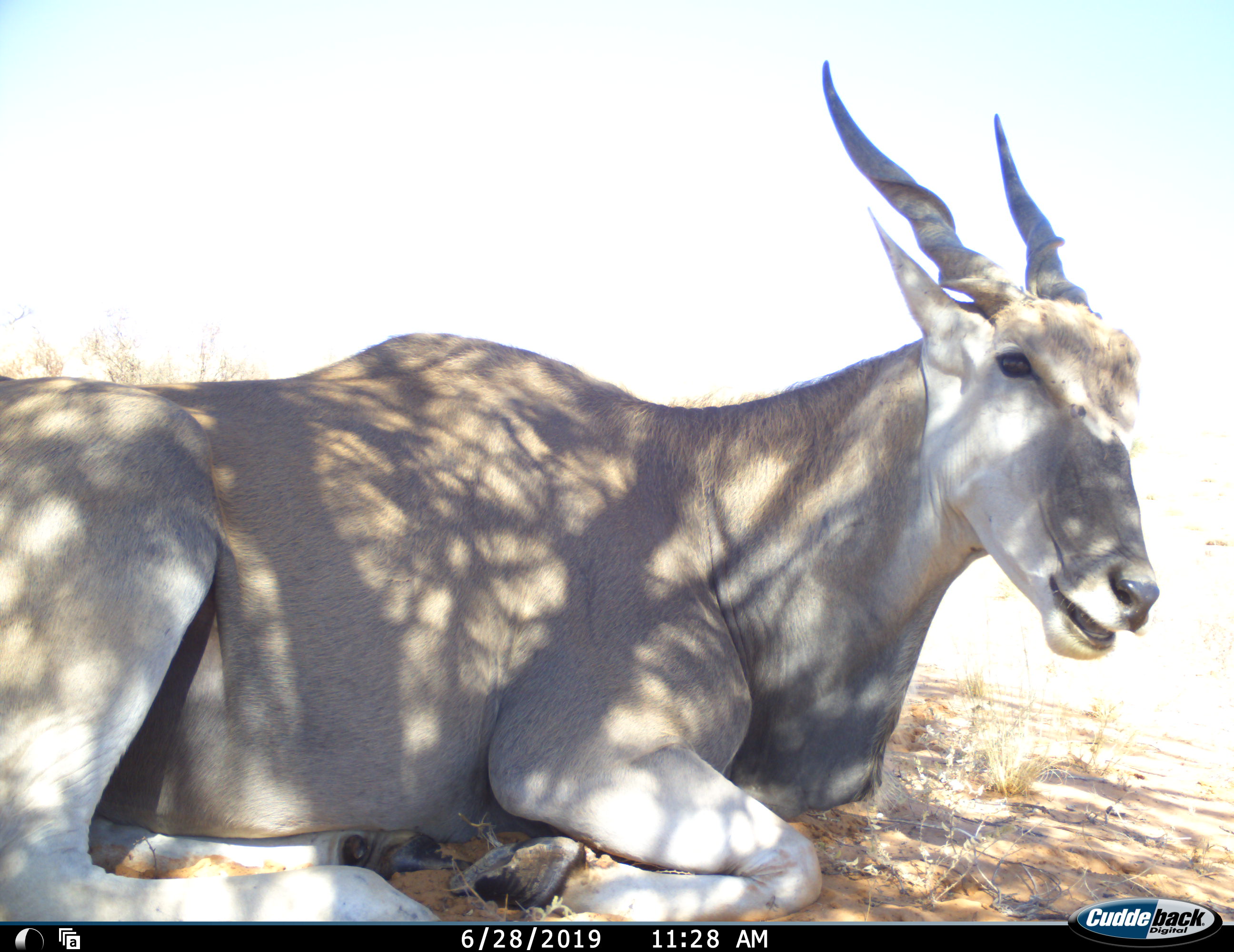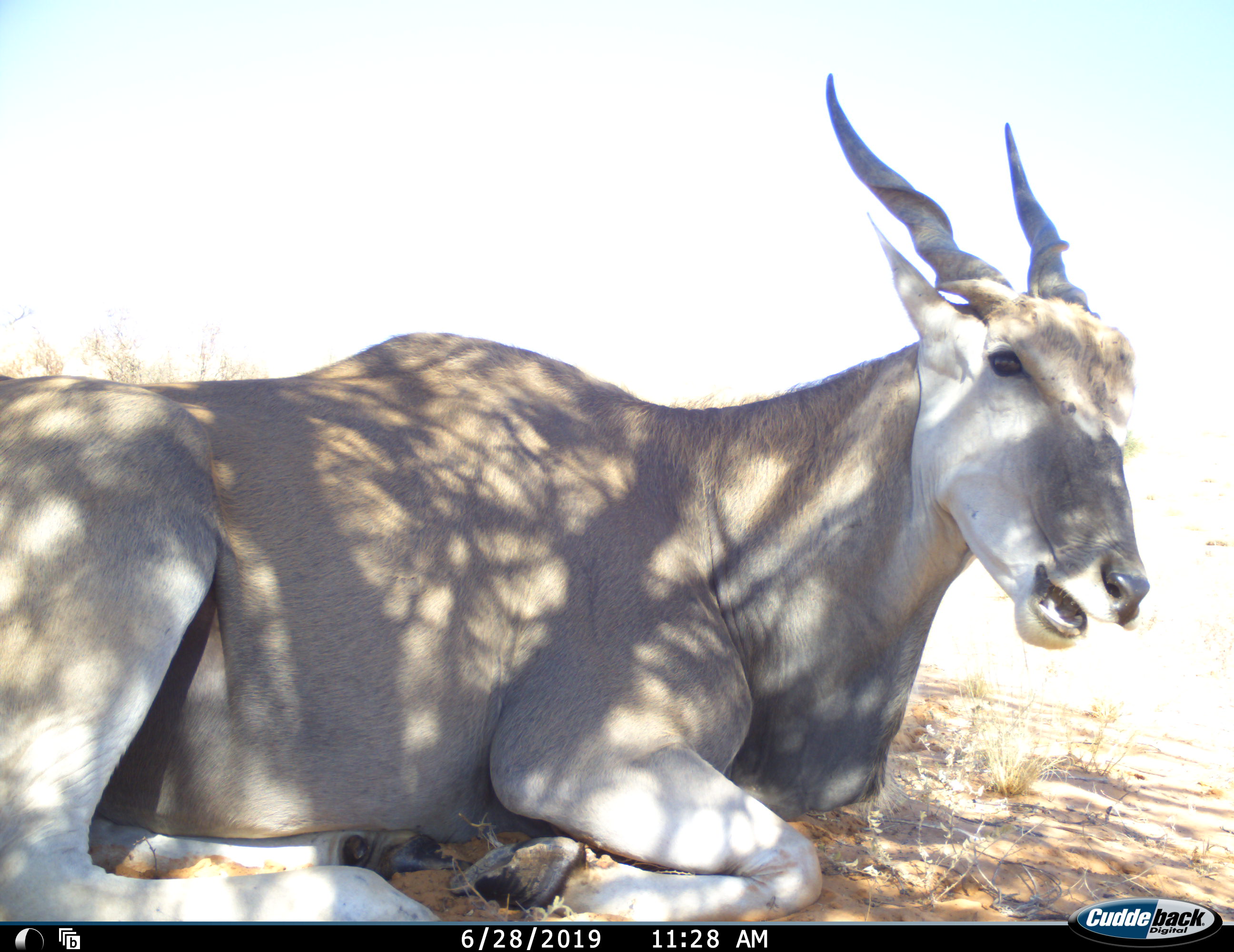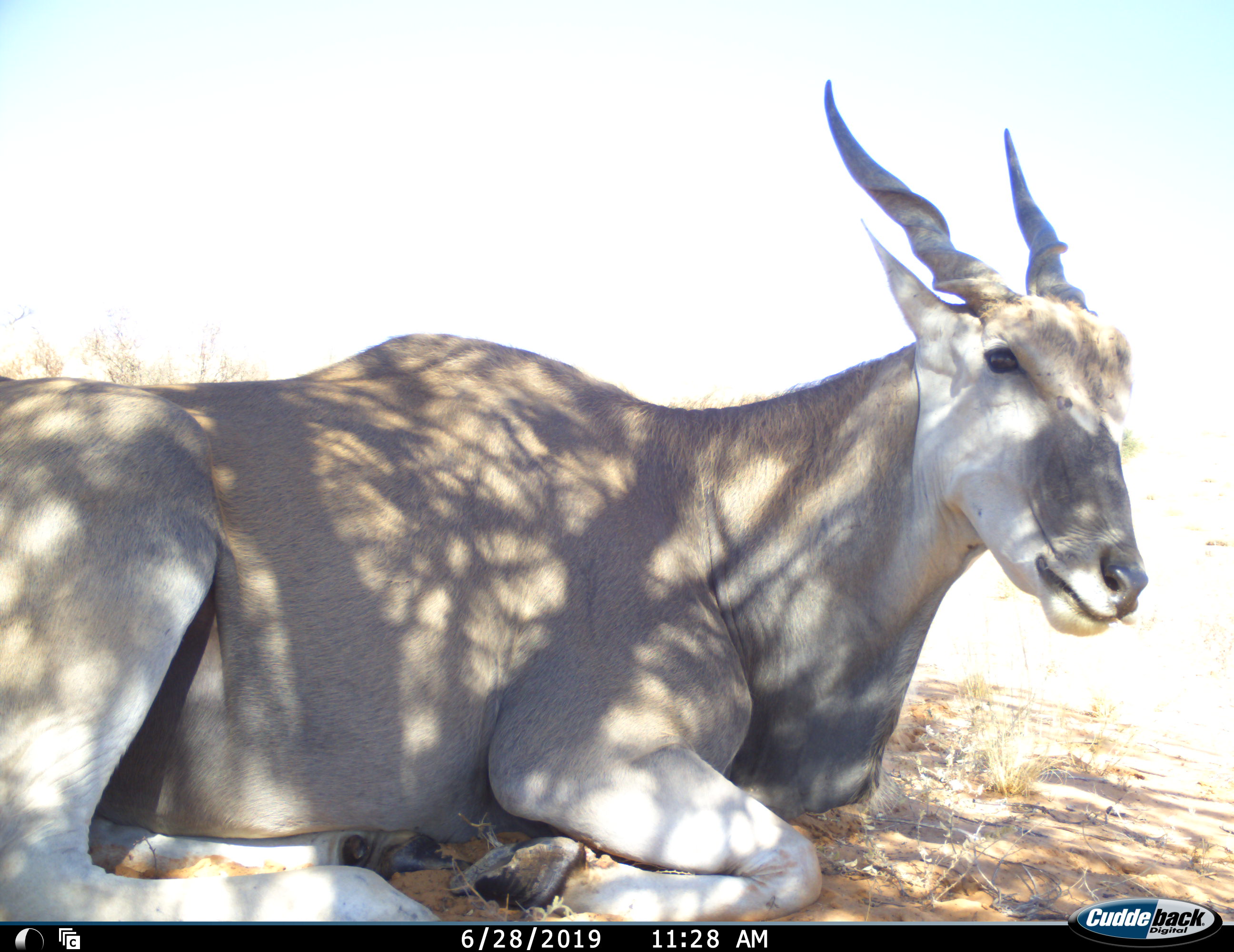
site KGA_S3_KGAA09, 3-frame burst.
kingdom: Animalia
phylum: Chordata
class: Mammalia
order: Artiodactyla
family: Bovidae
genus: Tragelaphus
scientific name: Tragelaphus oryx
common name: eland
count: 1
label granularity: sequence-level